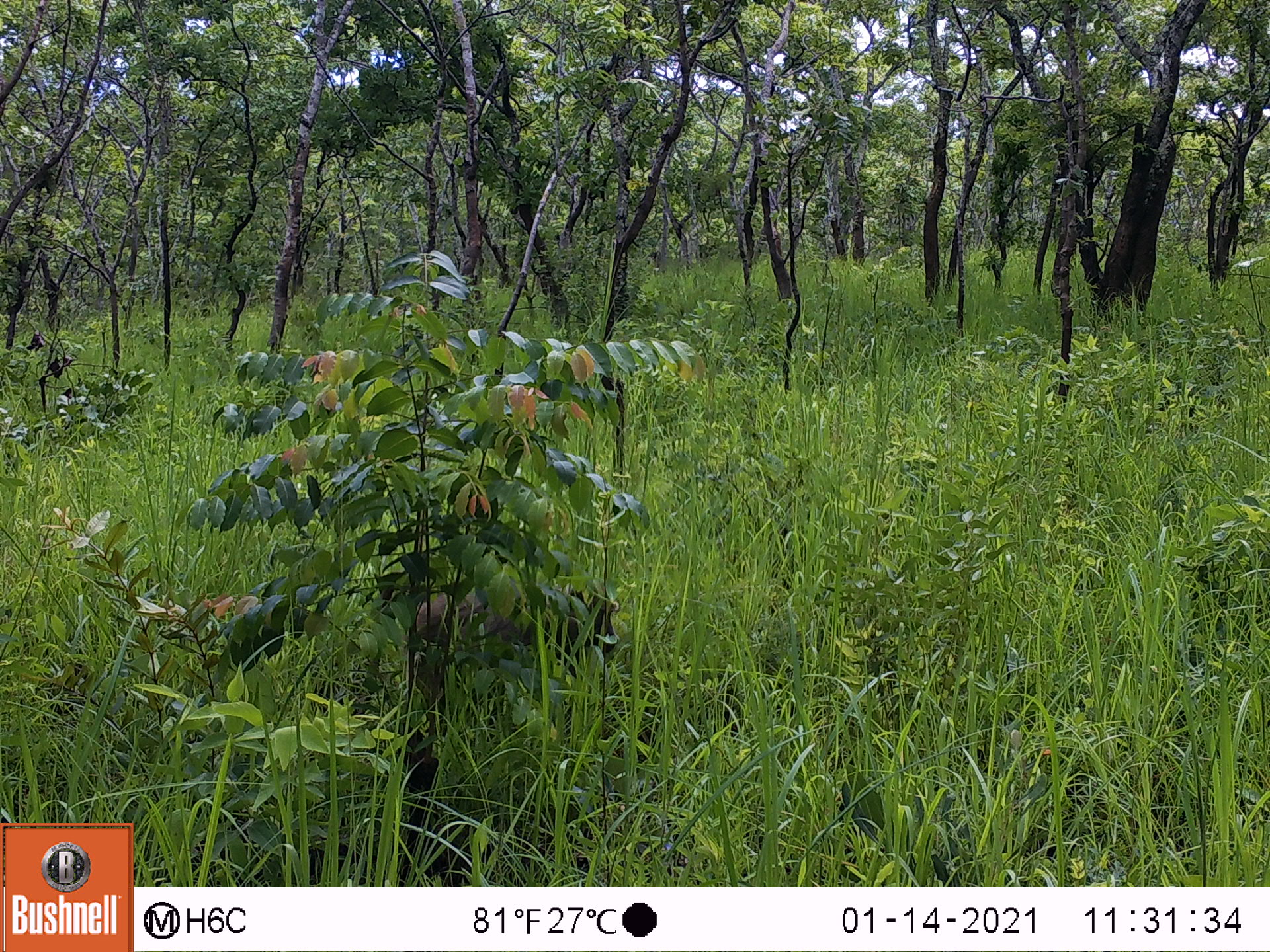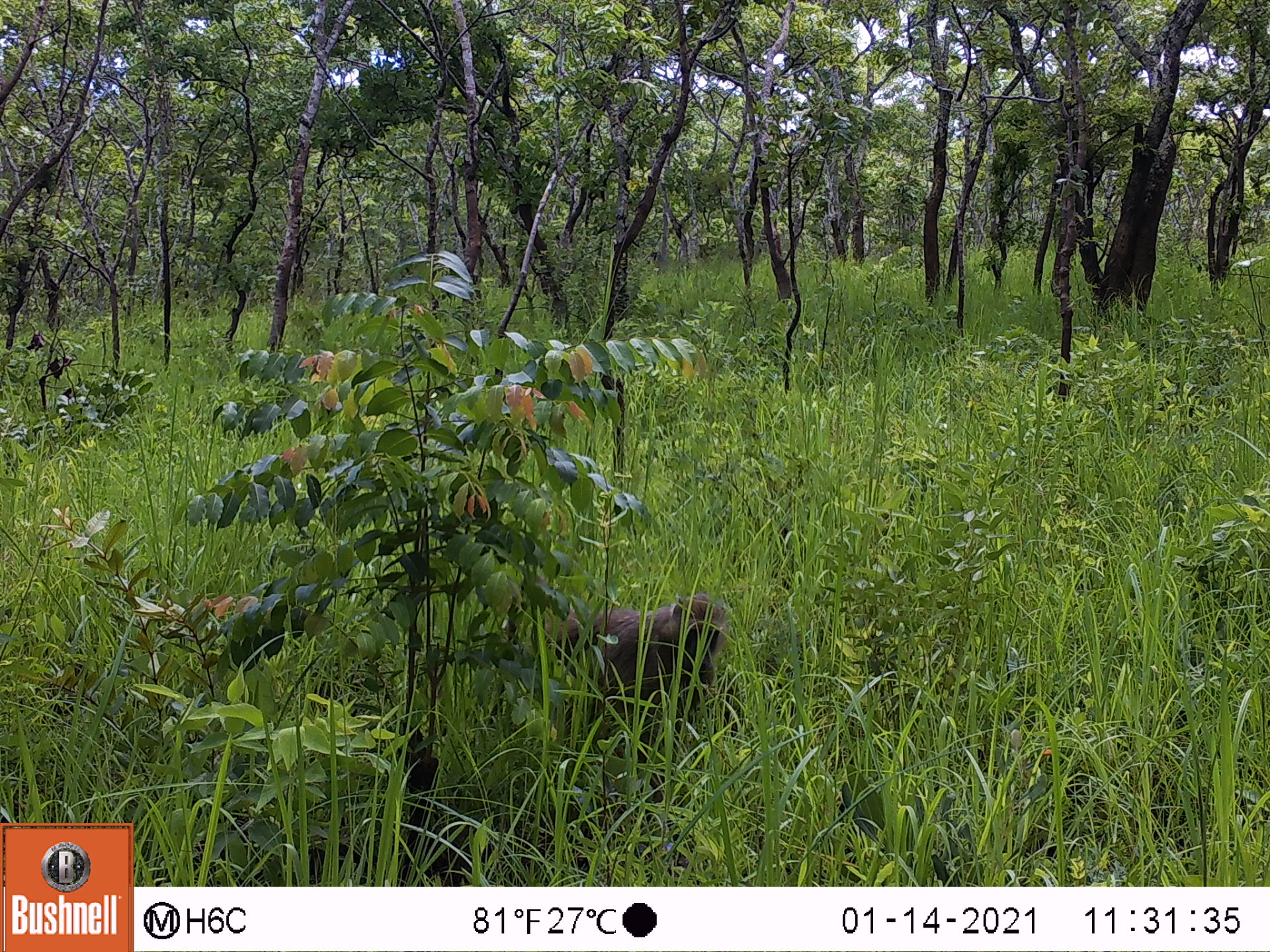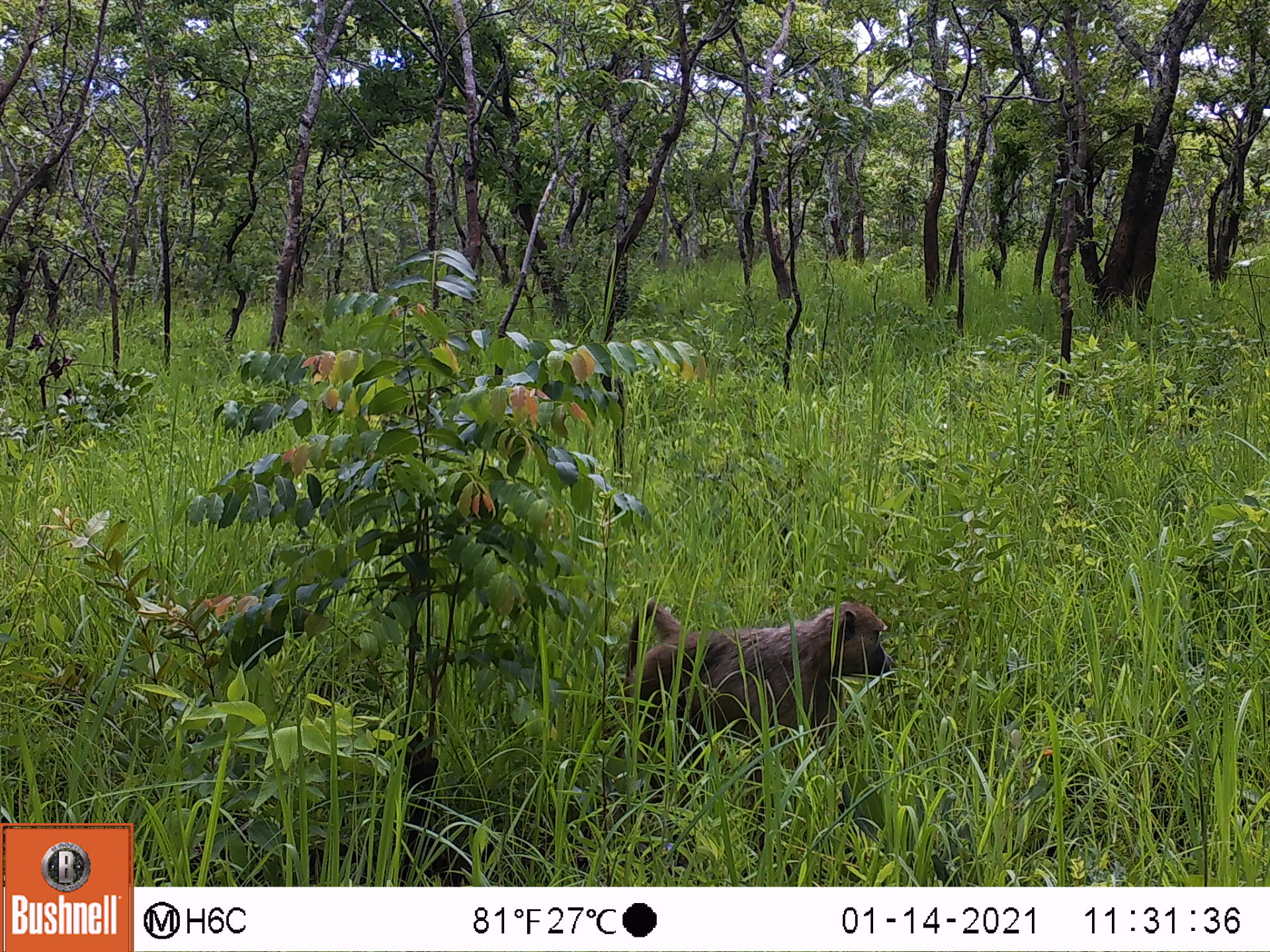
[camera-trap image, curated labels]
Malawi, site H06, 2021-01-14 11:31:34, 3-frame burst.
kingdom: Animalia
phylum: Chordata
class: Mammalia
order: Primates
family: Cercopithecidae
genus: Papio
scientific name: Papio cynocephalus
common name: yellow baboon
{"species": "yellow baboon (Papio cynocephalus)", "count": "1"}